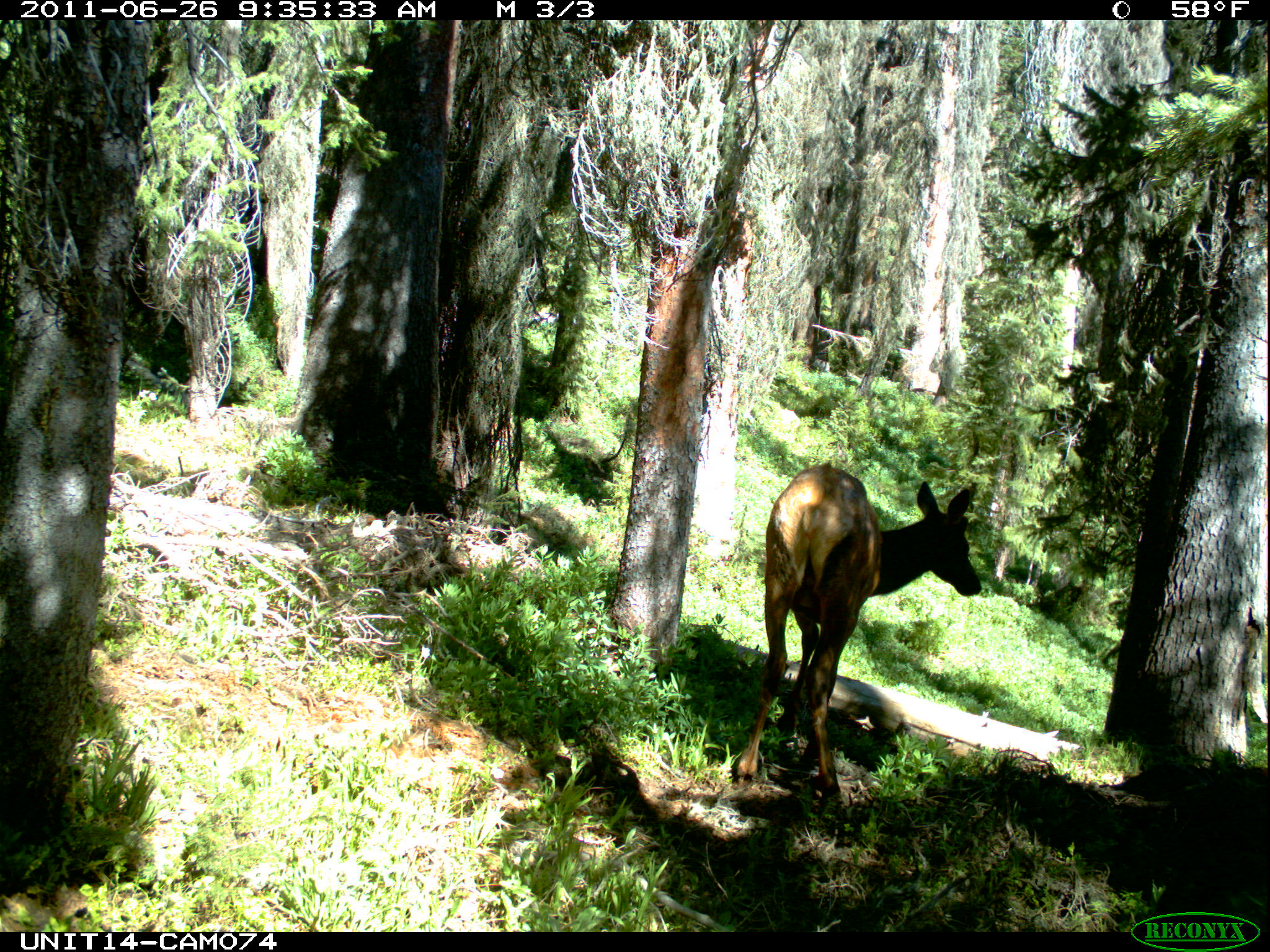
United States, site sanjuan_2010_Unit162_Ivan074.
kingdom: Animalia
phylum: Chordata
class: Mammalia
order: Artiodactyla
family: Cervidae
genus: Cervus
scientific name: Cervus elaphus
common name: red deer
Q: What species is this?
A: Cervus elaphus (red deer).